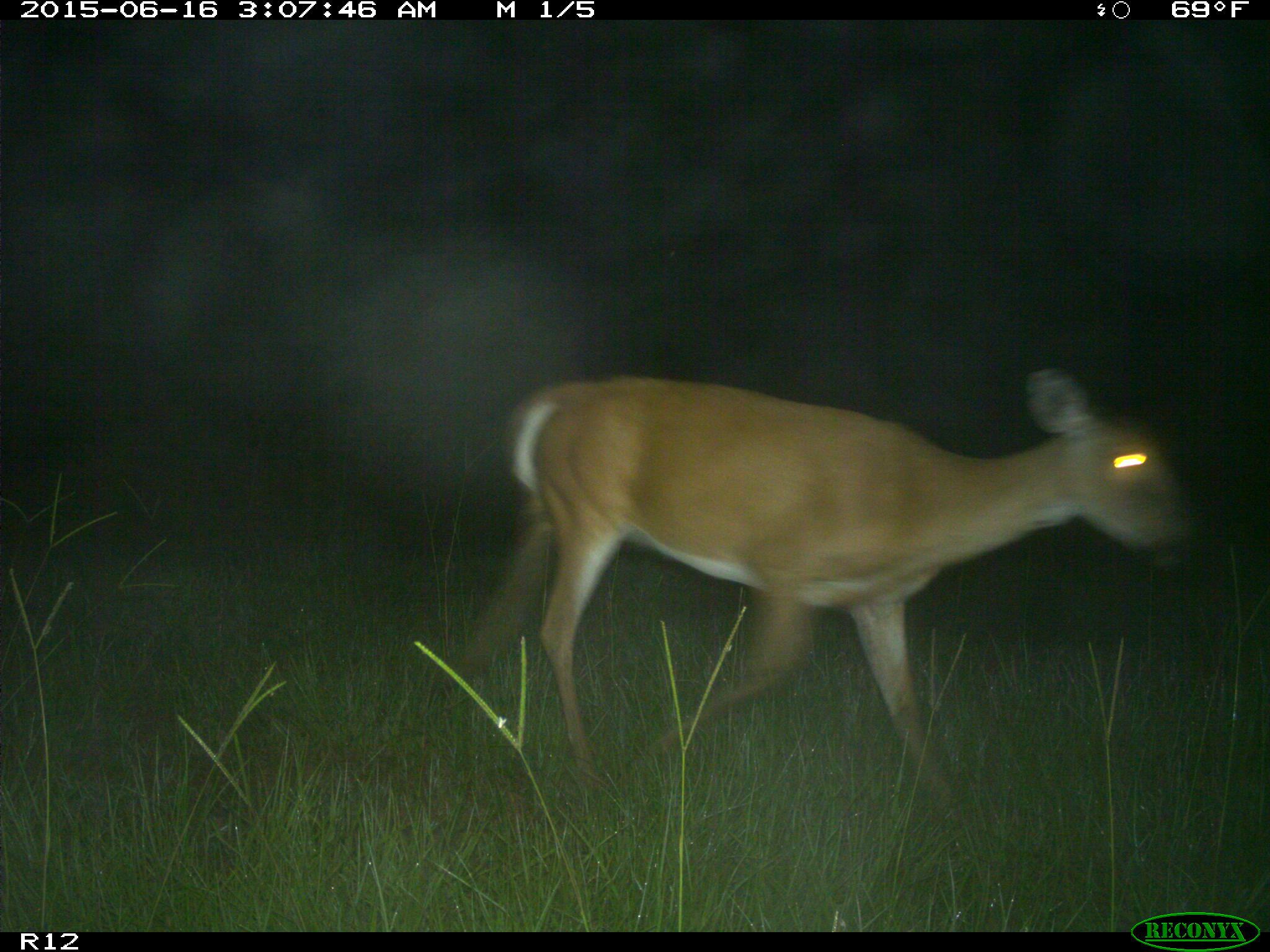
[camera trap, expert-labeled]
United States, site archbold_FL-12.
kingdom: Animalia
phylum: Chordata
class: Mammalia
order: Artiodactyla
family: Cervidae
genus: Odocoileus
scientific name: Odocoileus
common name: deer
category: unidentified deer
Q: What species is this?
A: Unidentified deer (deer) (Odocoileus).